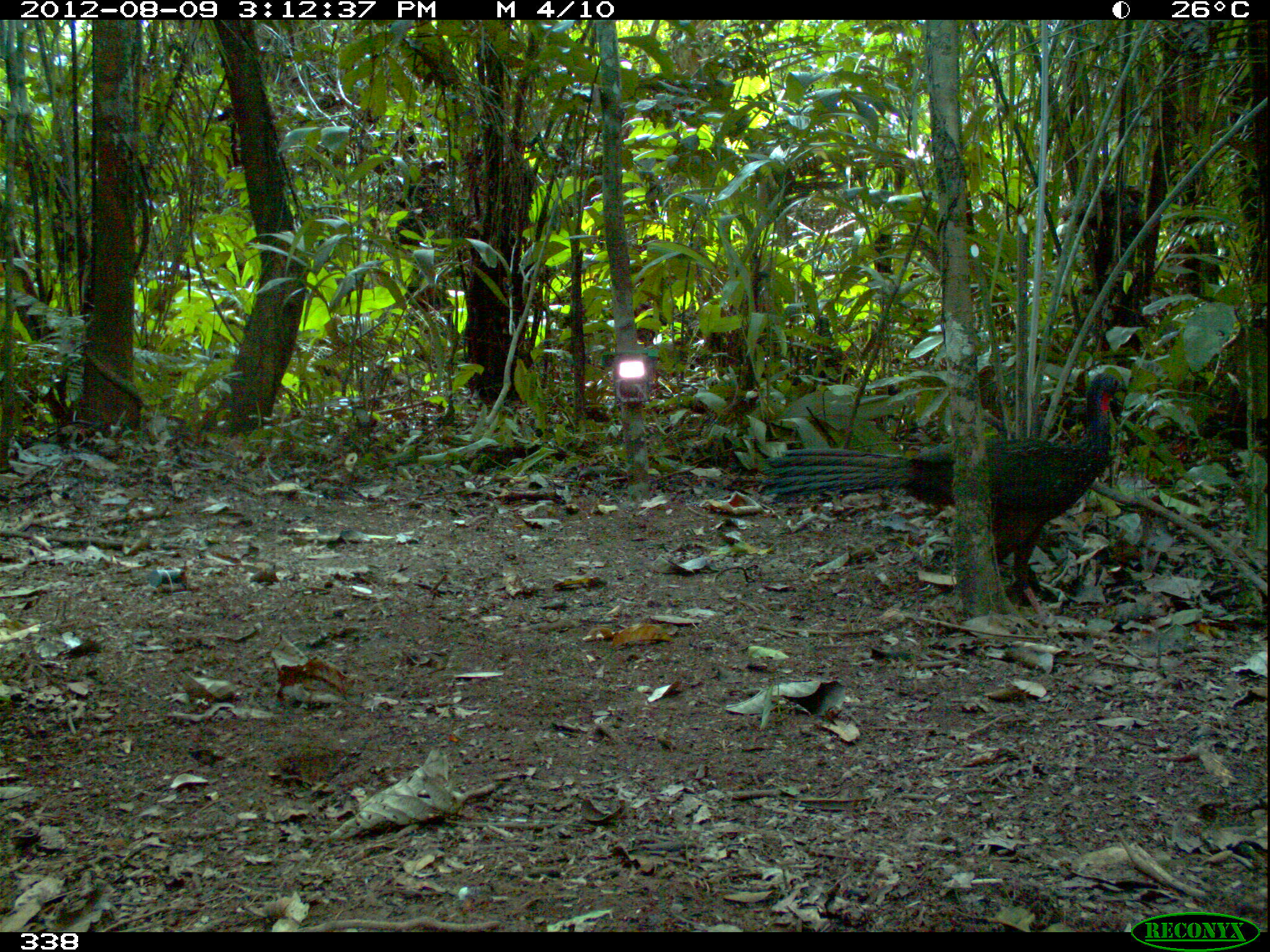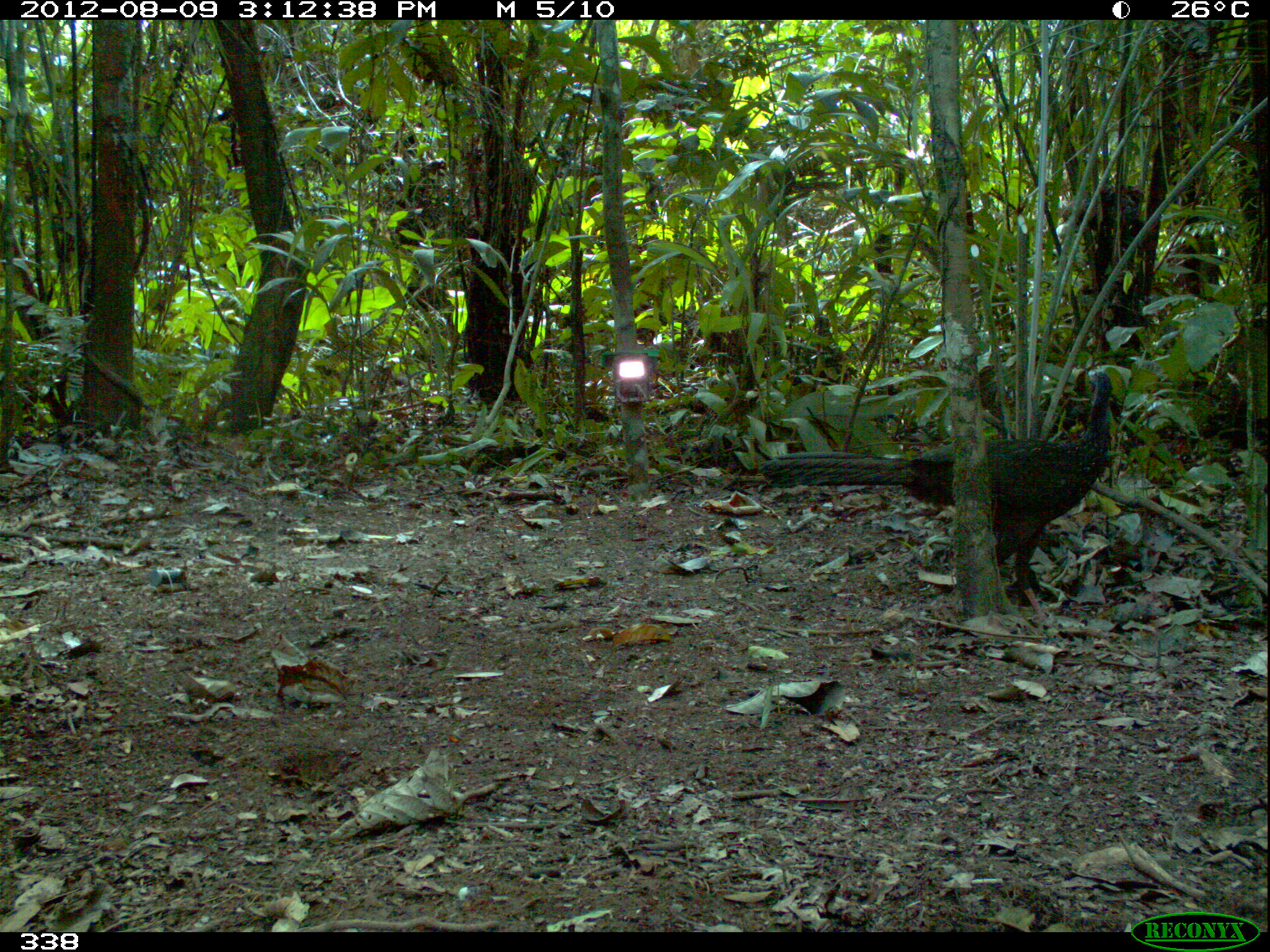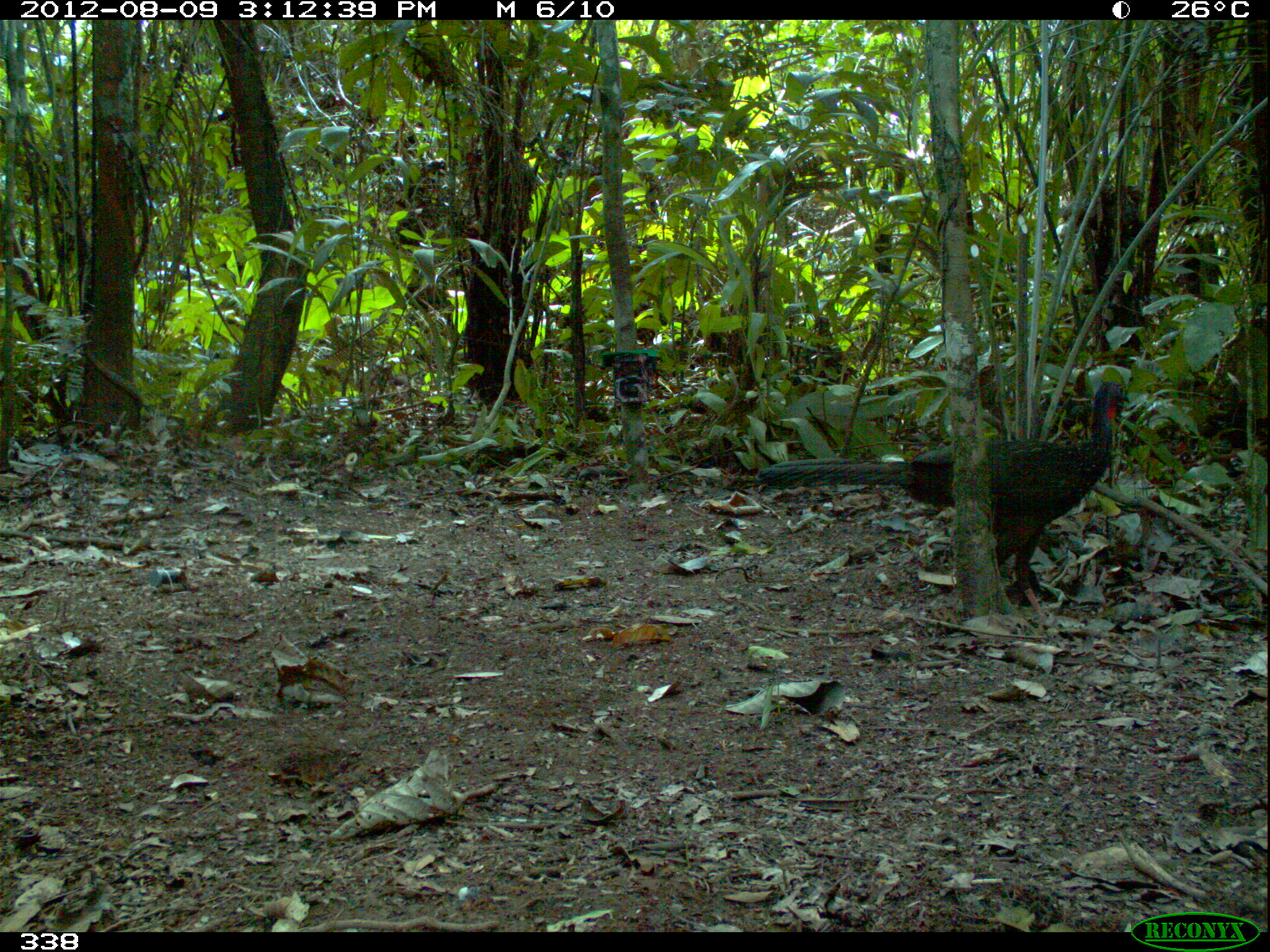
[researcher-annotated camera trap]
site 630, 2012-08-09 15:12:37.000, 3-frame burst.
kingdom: Animalia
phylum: Chordata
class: Aves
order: Galliformes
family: Cracidae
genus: Penelope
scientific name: Penelope jacquacu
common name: spix's guan